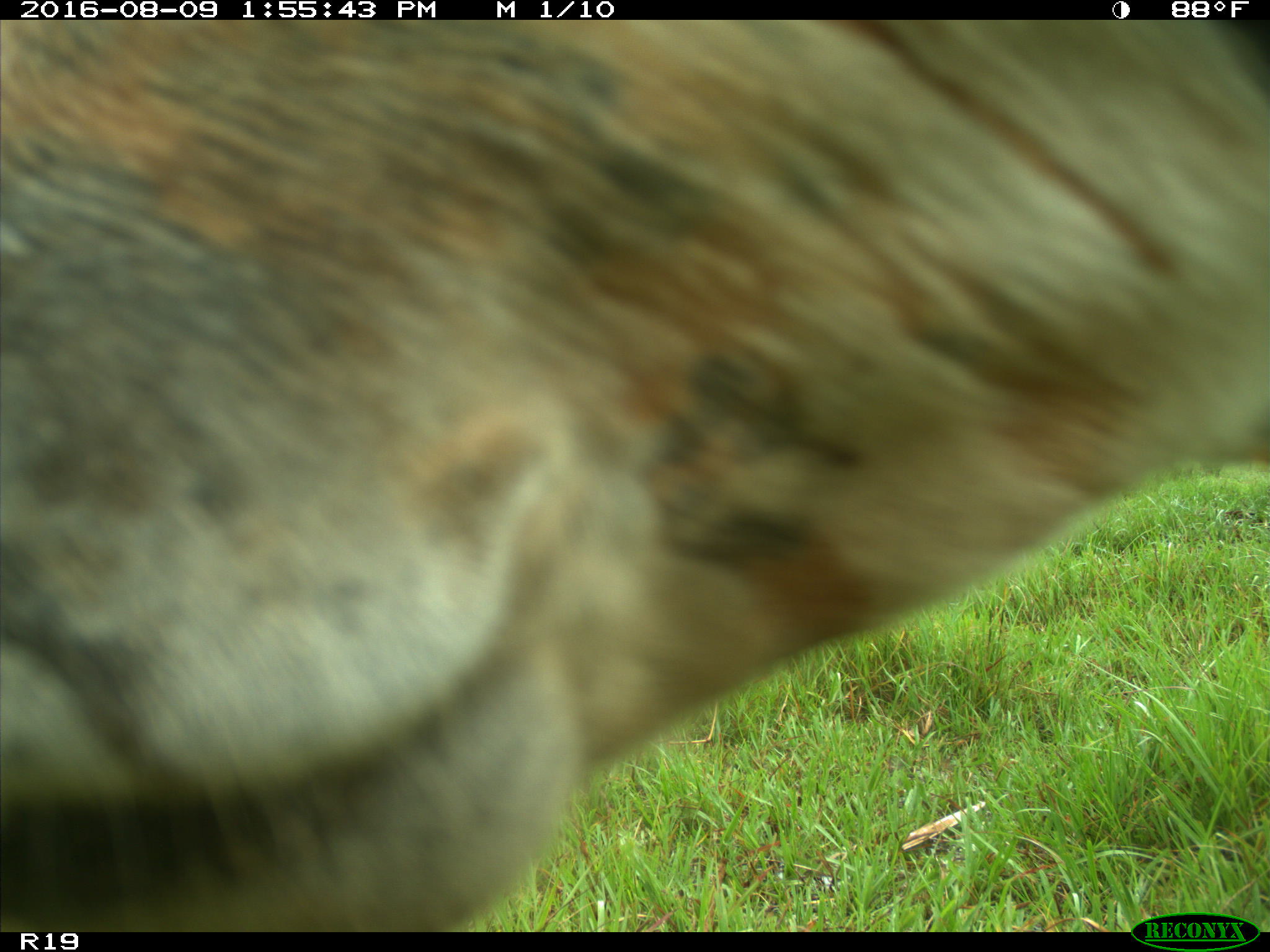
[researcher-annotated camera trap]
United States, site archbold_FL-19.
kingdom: Animalia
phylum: Chordata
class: Mammalia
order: Artiodactyla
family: Bovidae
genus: Bos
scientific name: Bos taurus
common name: domestic cow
Bos taurus (domestic cow).